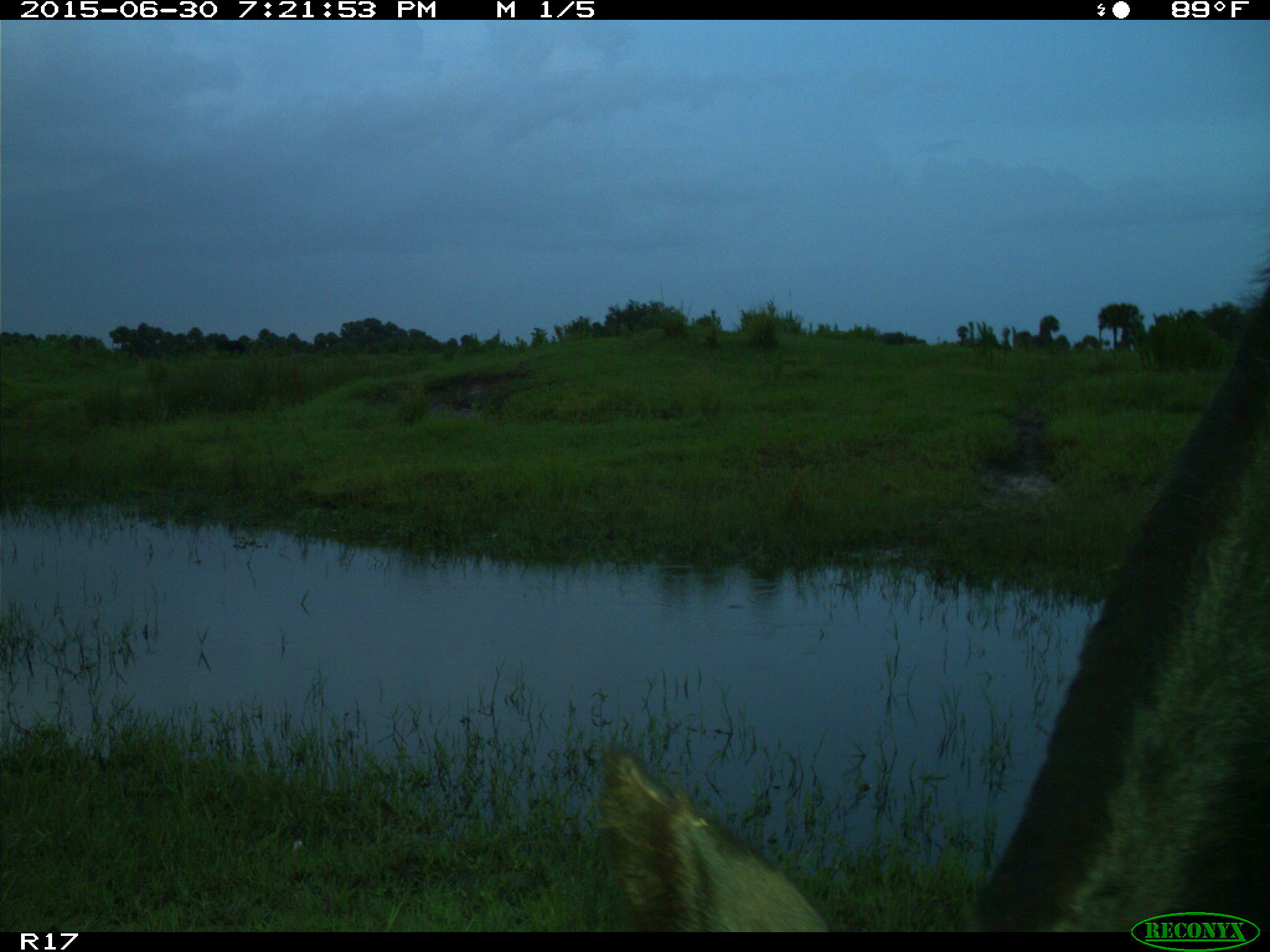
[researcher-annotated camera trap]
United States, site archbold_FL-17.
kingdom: Animalia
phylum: Chordata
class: Mammalia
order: Artiodactyla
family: Bovidae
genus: Bos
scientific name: Bos taurus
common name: domestic cow